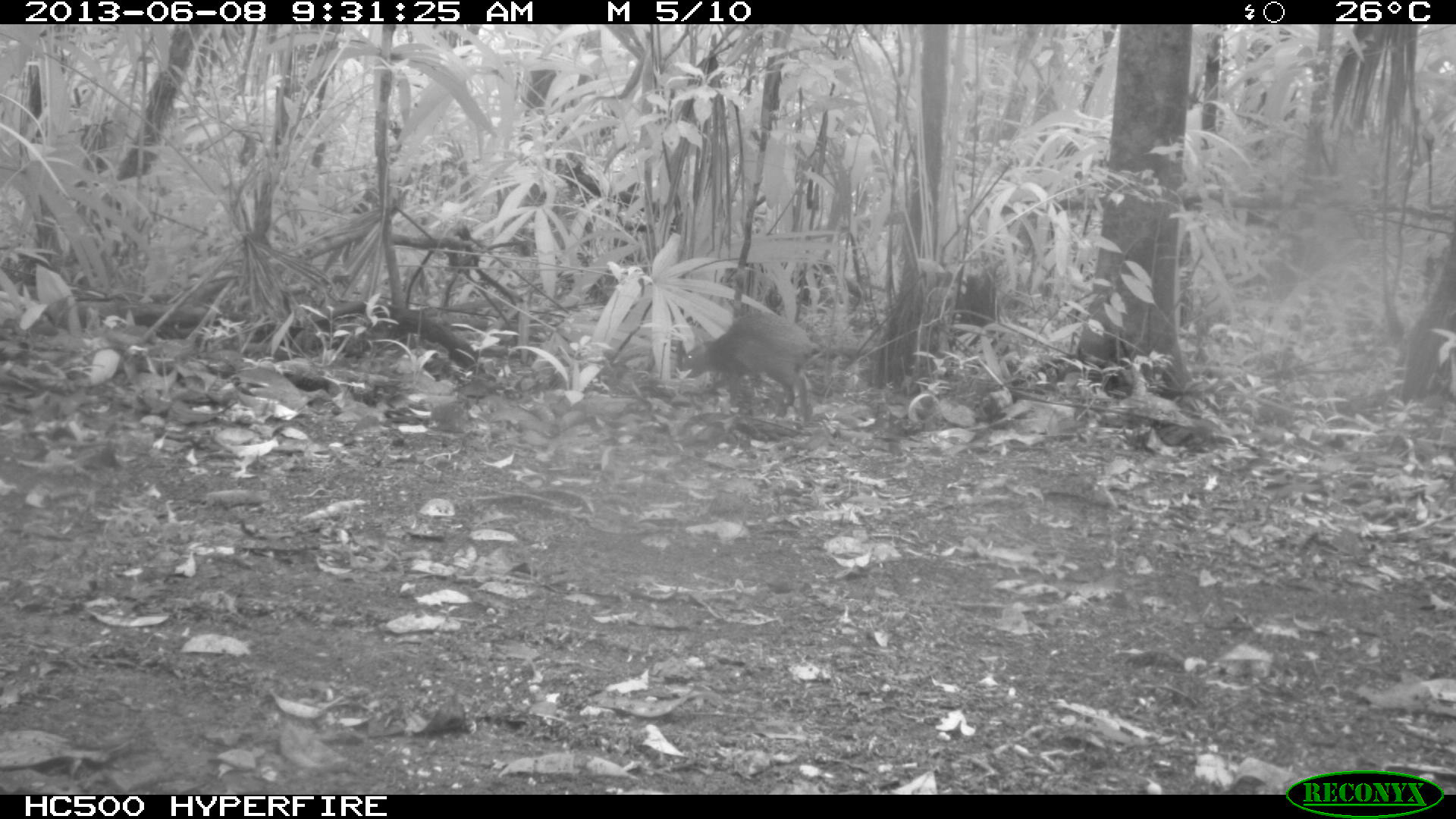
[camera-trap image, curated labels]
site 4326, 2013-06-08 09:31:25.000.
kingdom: Animalia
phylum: Chordata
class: Mammalia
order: Rodentia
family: Dasyproctidae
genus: Dasyprocta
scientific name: Dasyprocta punctata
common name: central american agouti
Dasyprocta punctata (central american agouti), count 1.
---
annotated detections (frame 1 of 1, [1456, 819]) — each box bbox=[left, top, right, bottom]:
dasyprocta punctata: bbox=[680, 310, 820, 418]